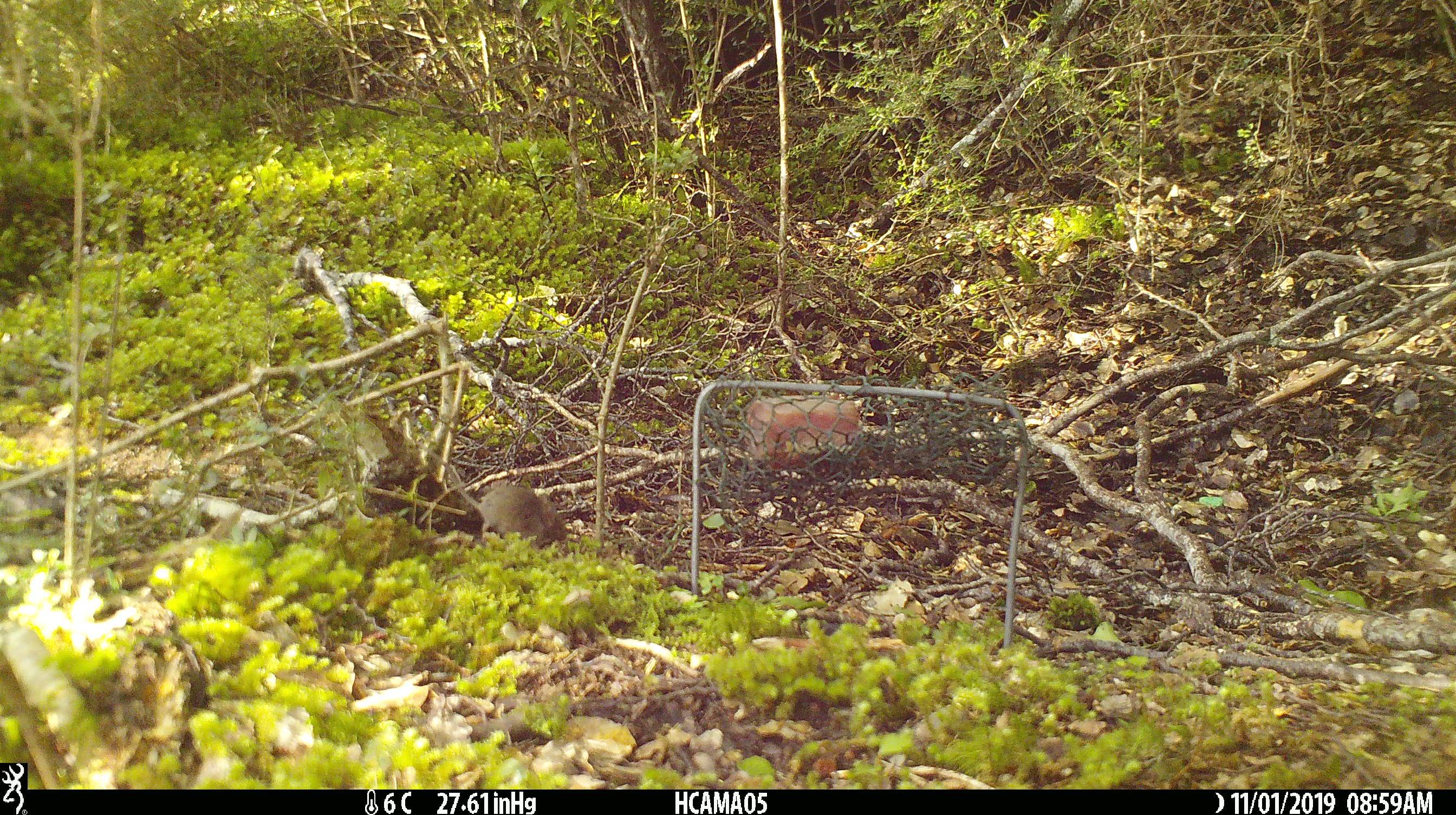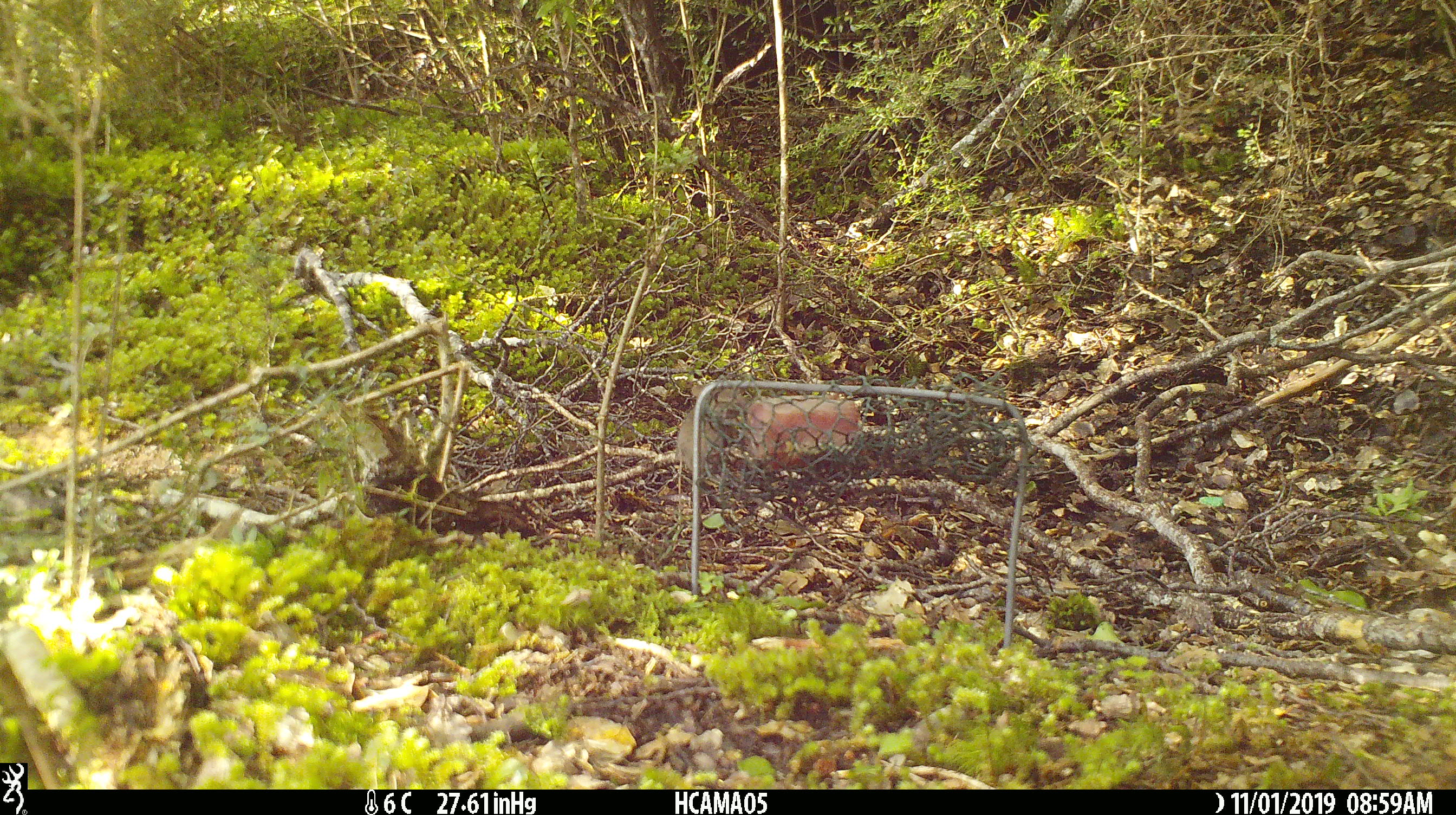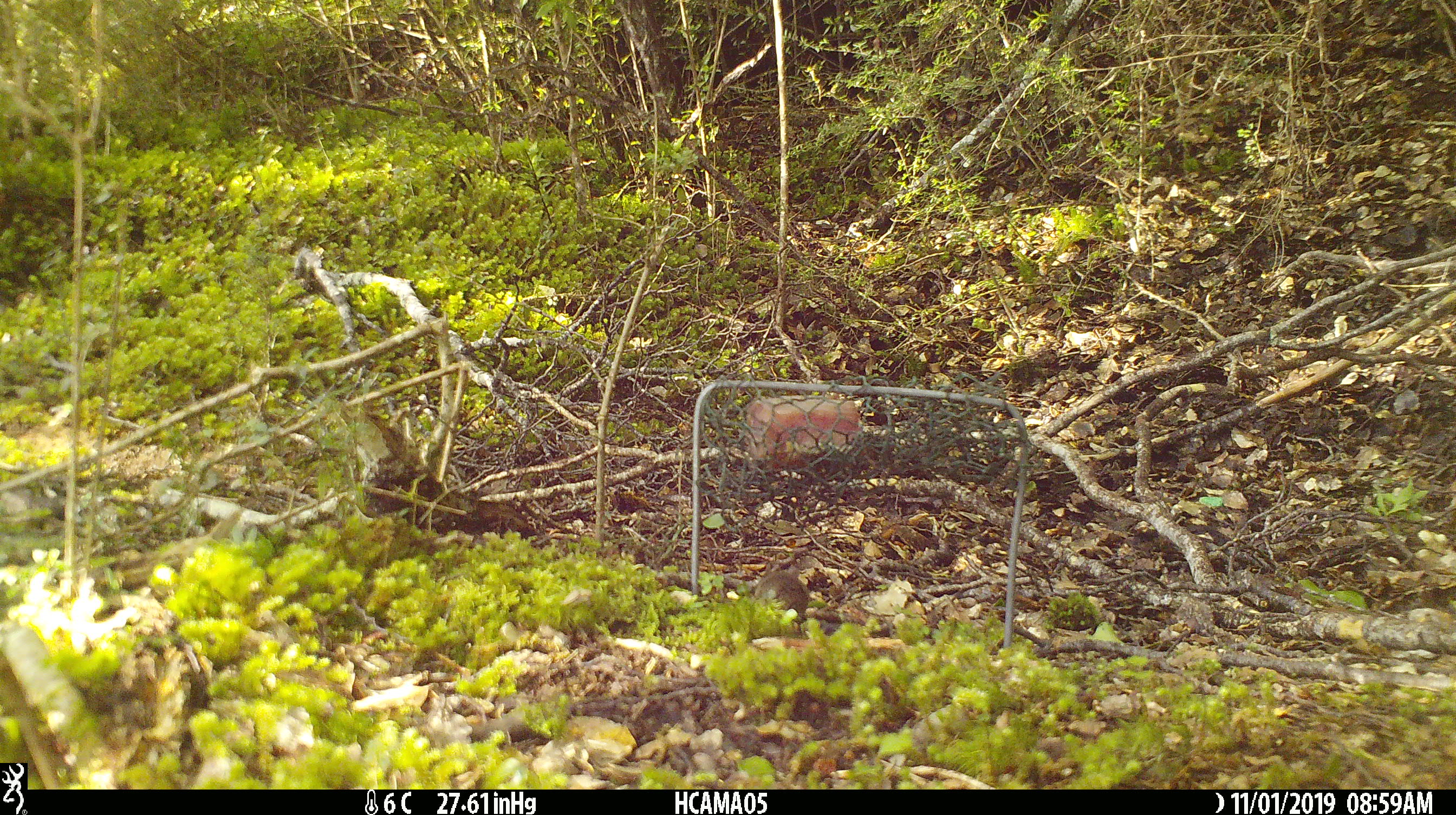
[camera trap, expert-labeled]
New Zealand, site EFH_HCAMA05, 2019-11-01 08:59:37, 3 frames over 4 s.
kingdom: Animalia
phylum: Chordata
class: Mammalia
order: Rodentia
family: Muridae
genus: Mus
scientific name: Mus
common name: mouse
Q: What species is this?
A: Mouse (Mus).